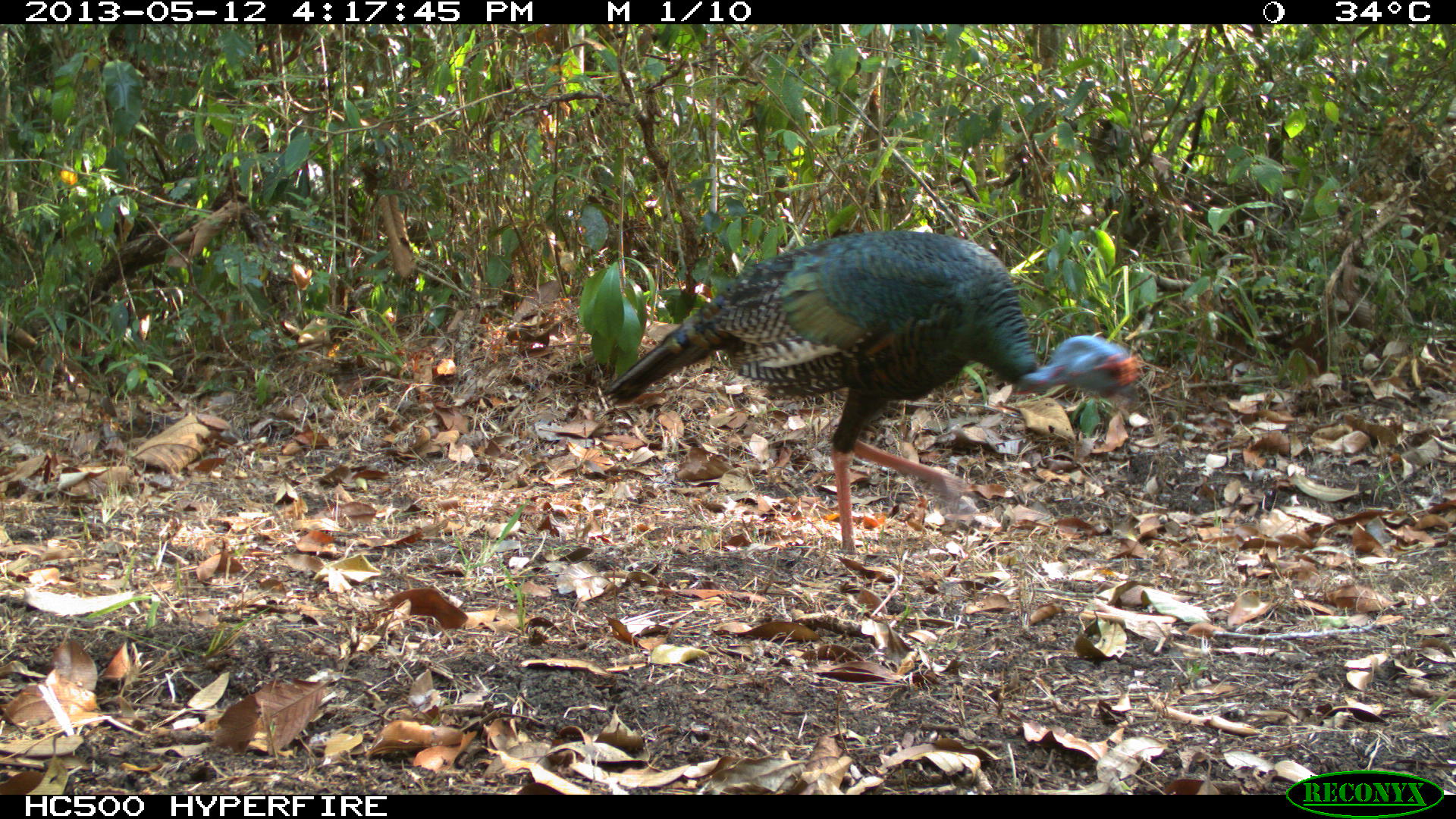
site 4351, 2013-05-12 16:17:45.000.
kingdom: Animalia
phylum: Chordata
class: Aves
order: Galliformes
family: Phasianidae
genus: Meleagris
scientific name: Meleagris ocellata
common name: ocellated turkey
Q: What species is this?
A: Meleagris ocellata (ocellated turkey).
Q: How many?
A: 1.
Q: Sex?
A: Female.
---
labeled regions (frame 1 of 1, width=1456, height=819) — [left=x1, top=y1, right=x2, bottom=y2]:
meleagris ocellata: [left=595, top=227, right=1139, bottom=556]